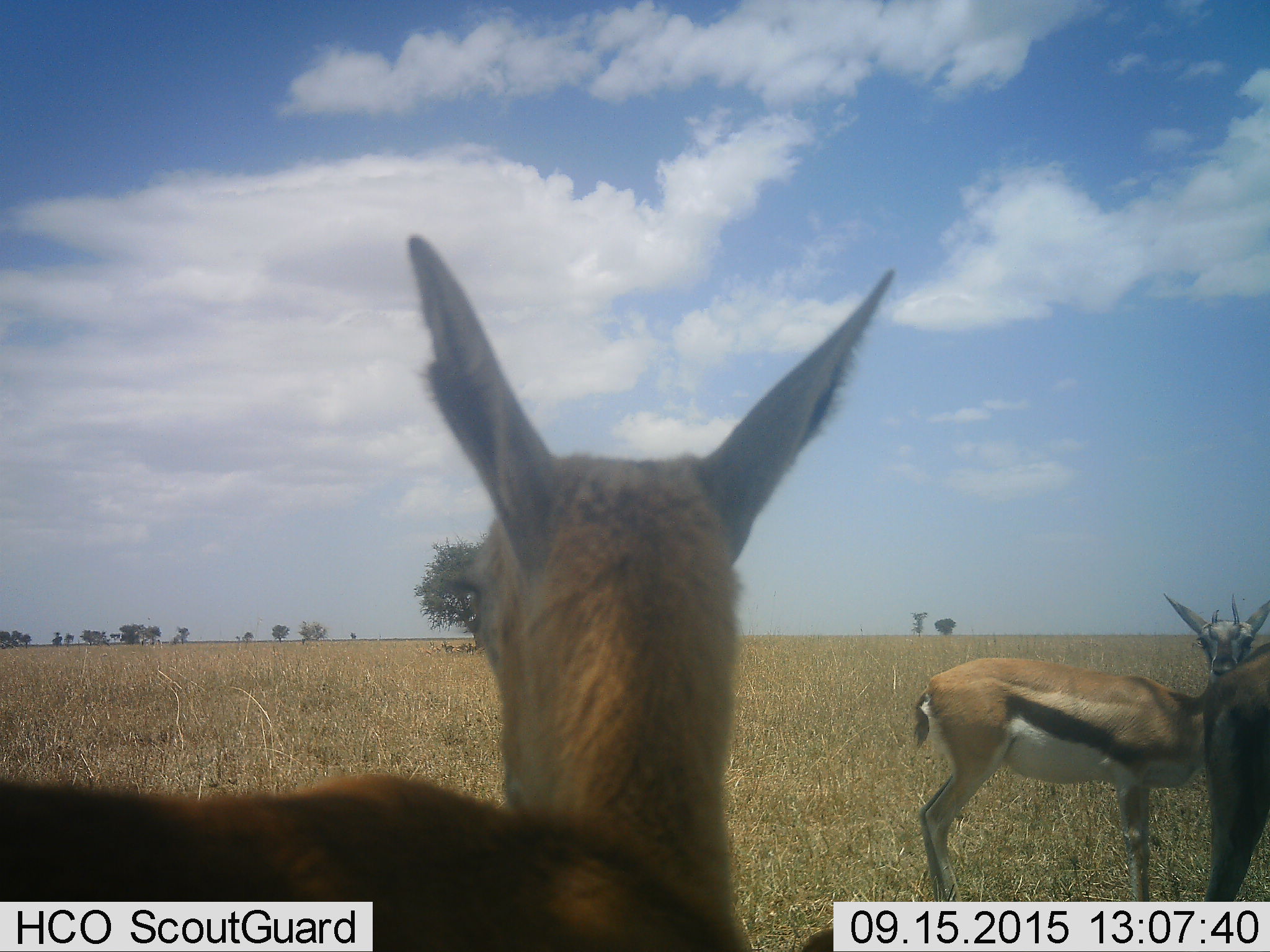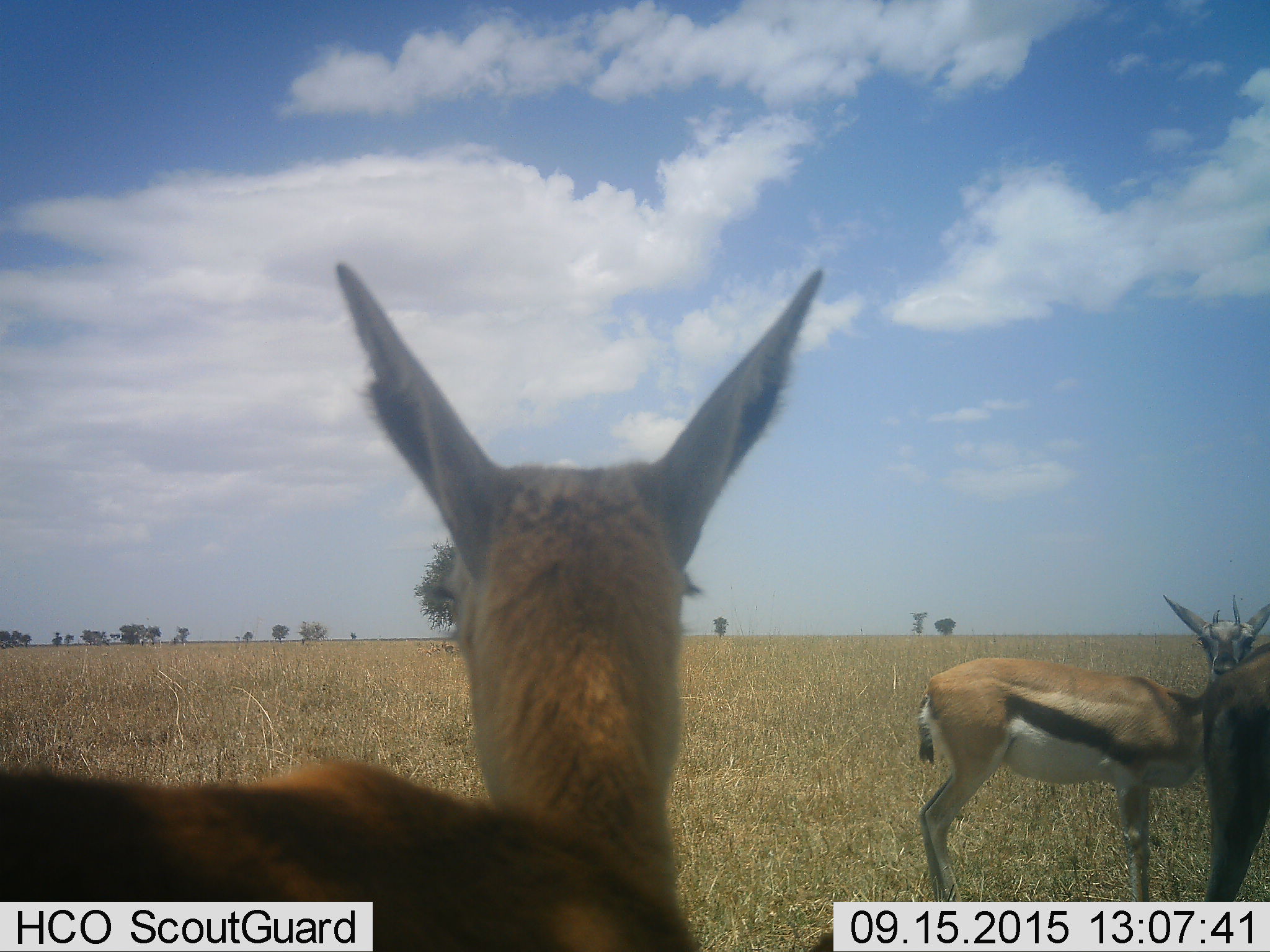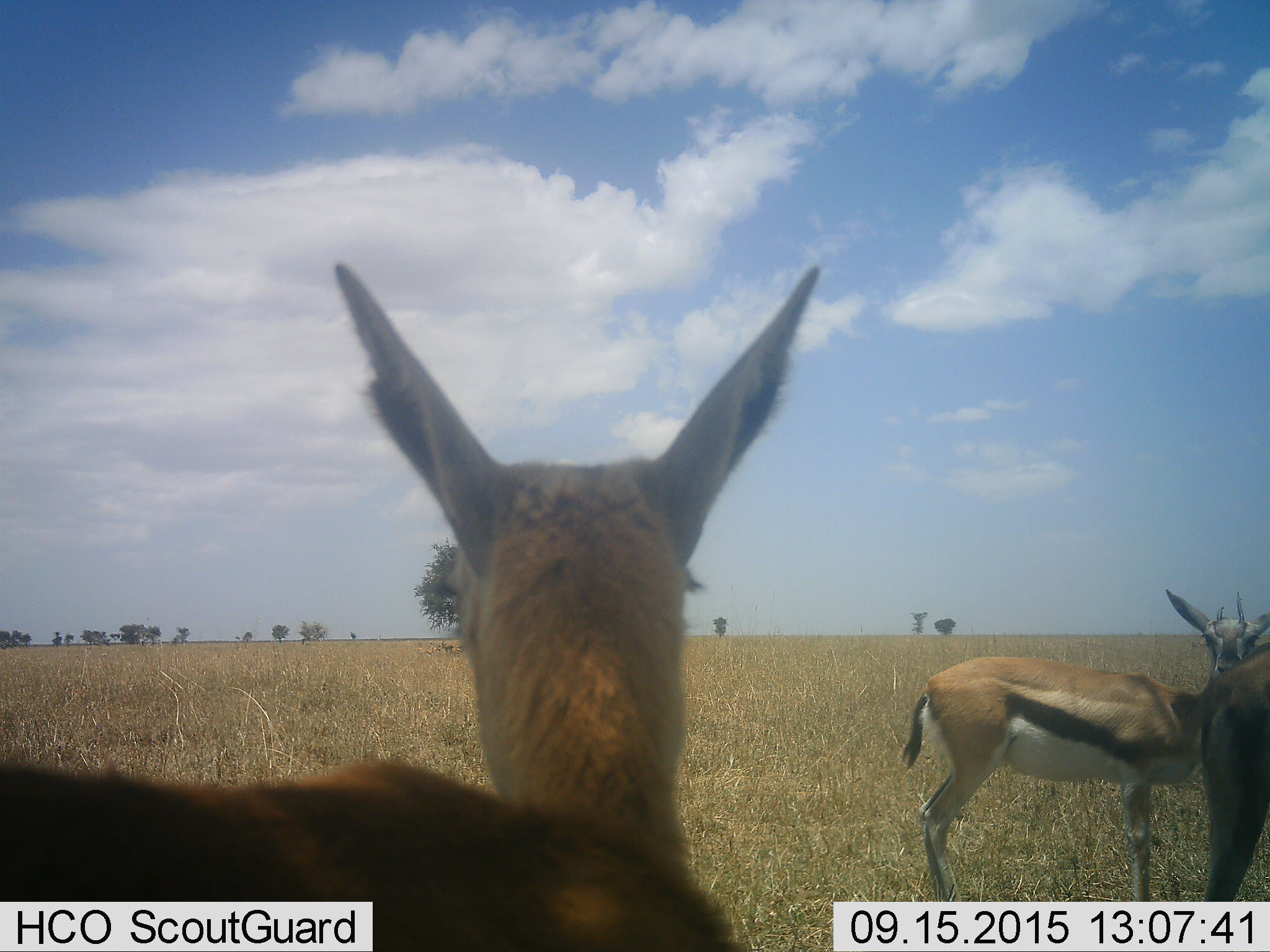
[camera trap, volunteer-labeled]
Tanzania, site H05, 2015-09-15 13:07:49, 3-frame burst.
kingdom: Animalia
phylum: Chordata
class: Mammalia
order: Artiodactyla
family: Bovidae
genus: Eudorcas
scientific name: Eudorcas thomsonii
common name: thomson's gazelle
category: gazellethomsons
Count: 3.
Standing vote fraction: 100%.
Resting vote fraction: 11%.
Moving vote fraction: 0%.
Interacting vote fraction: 0%.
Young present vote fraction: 11%.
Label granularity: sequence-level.